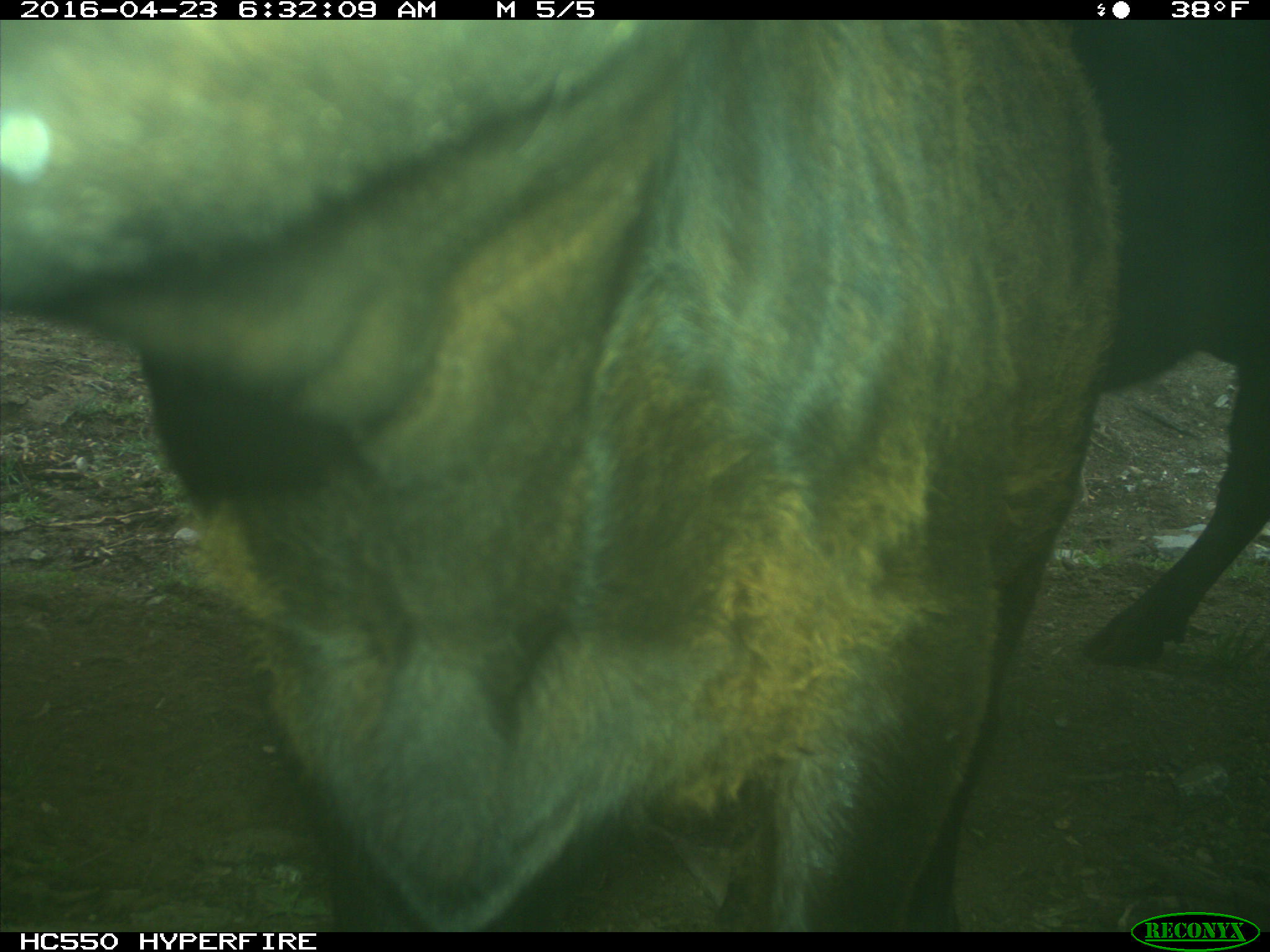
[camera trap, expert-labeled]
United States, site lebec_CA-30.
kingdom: Animalia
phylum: Chordata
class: Mammalia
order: Artiodactyla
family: Bovidae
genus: Bos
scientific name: Bos taurus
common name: domestic cow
Bos taurus (domestic cow).